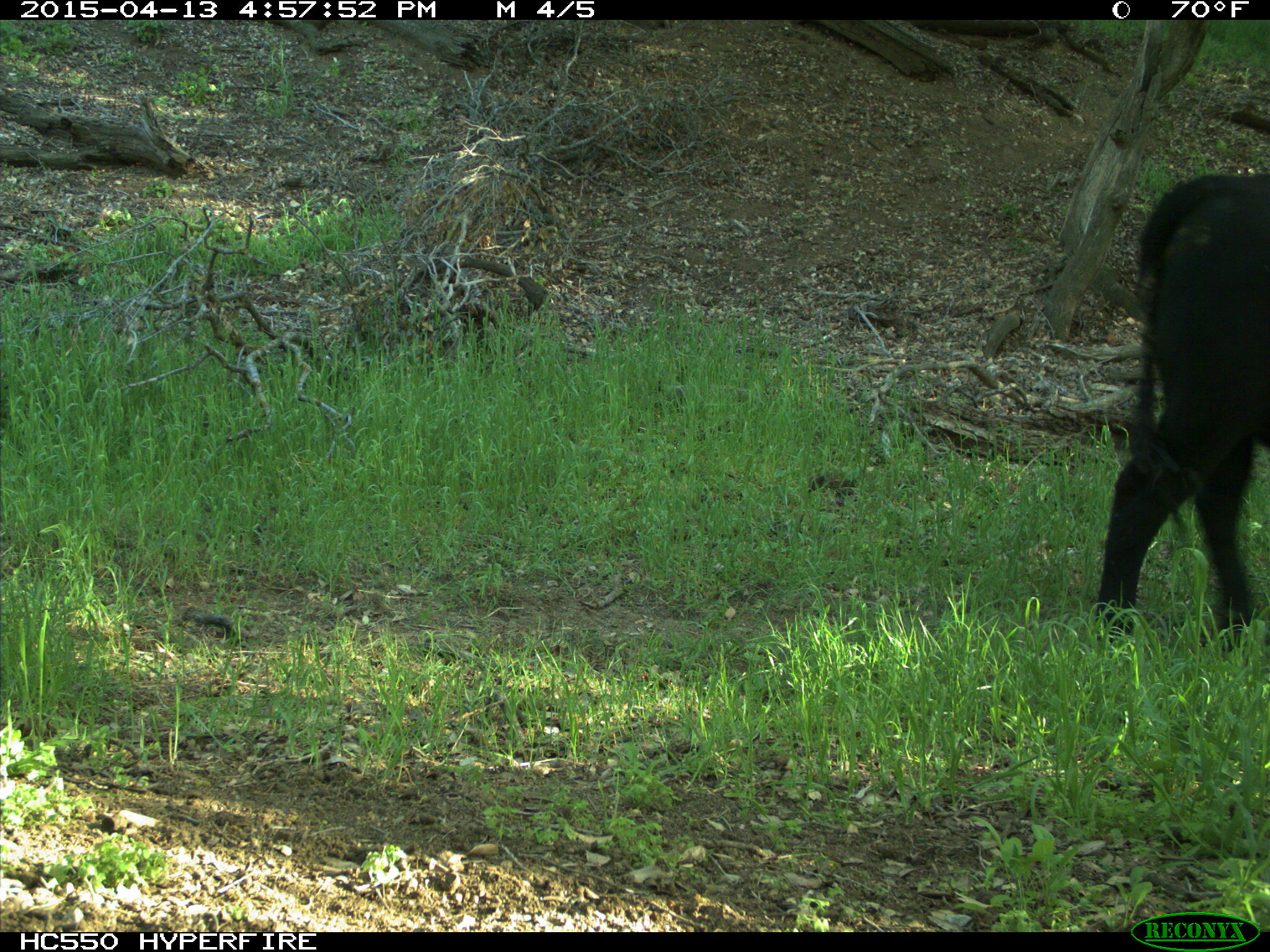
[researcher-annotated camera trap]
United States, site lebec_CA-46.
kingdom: Animalia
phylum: Chordata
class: Mammalia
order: Artiodactyla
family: Bovidae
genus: Bos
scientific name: Bos taurus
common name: domestic cow